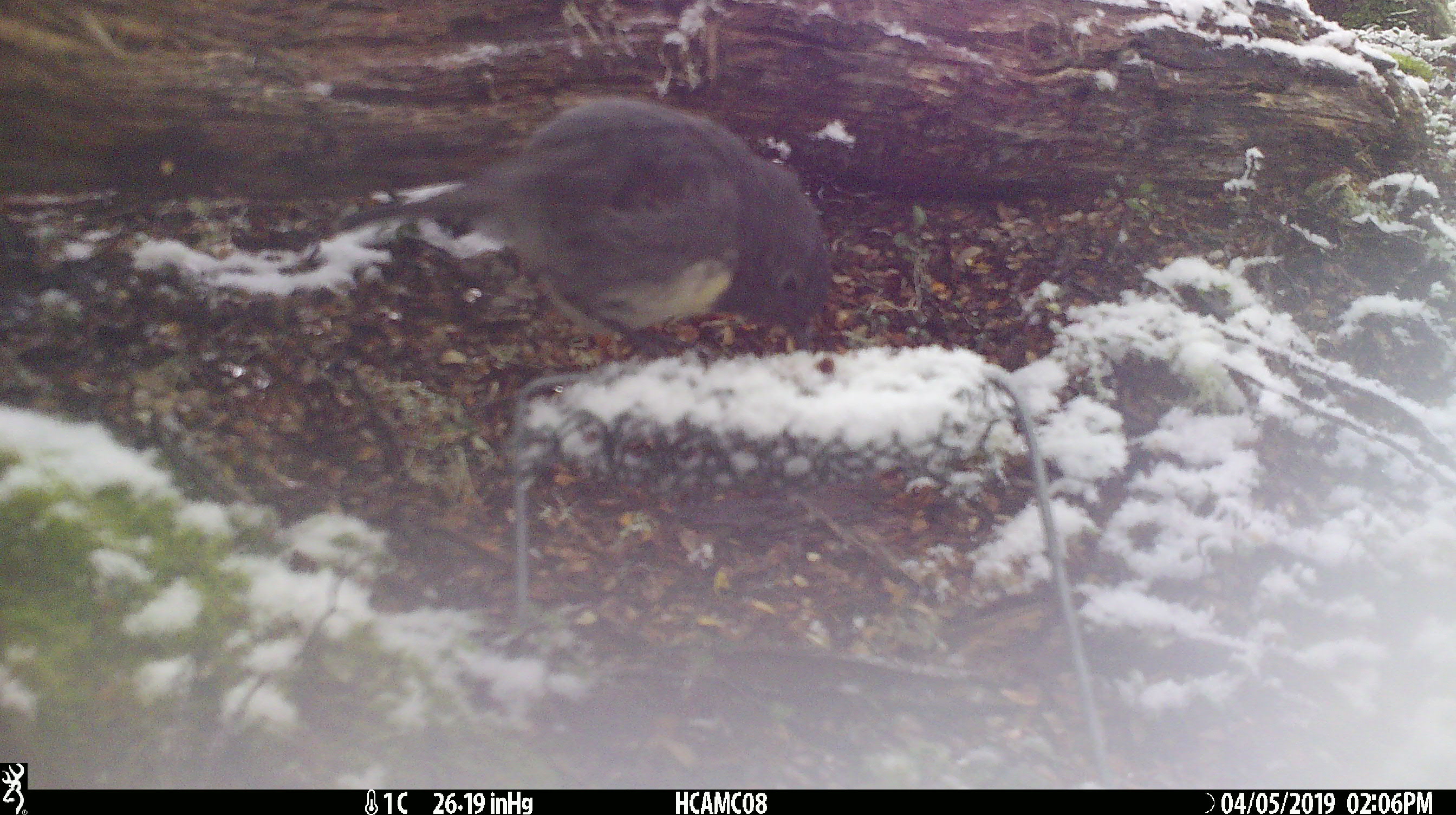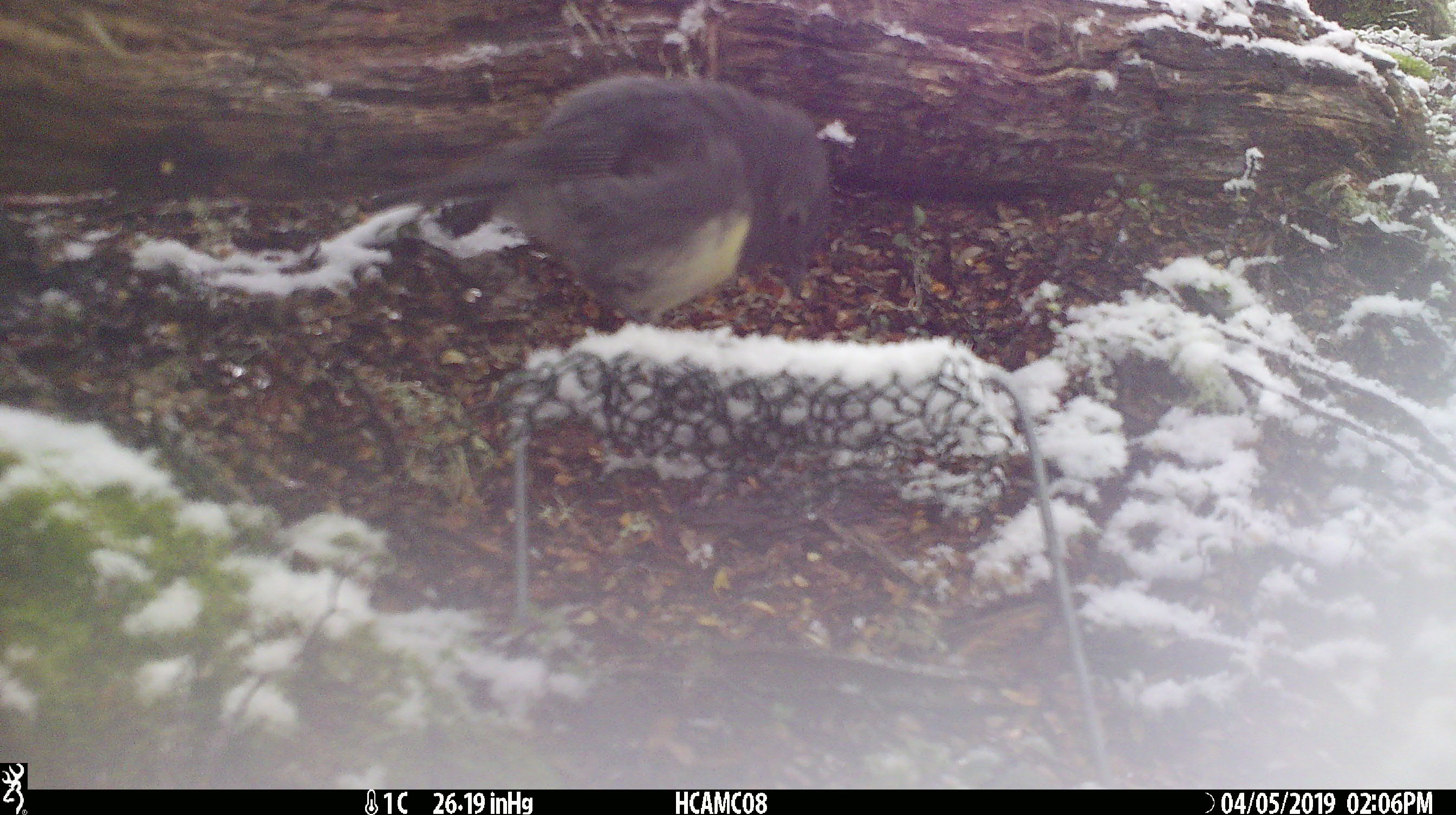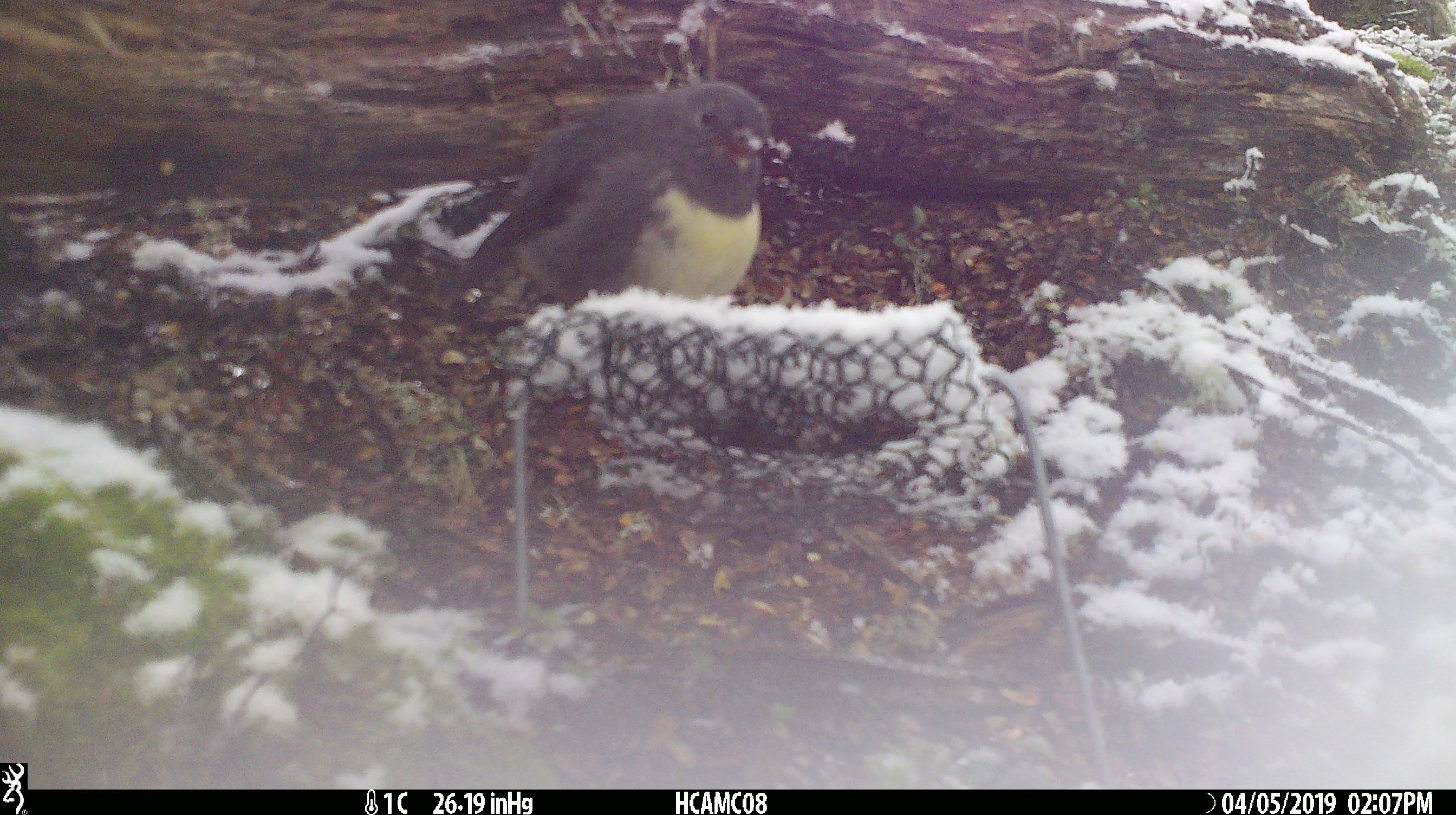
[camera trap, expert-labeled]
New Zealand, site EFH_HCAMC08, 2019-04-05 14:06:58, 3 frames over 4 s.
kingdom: Animalia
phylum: Chordata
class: Aves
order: Passeriformes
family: Petroicidae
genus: Petroica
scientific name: Petroica australis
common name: new zealand robin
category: robin